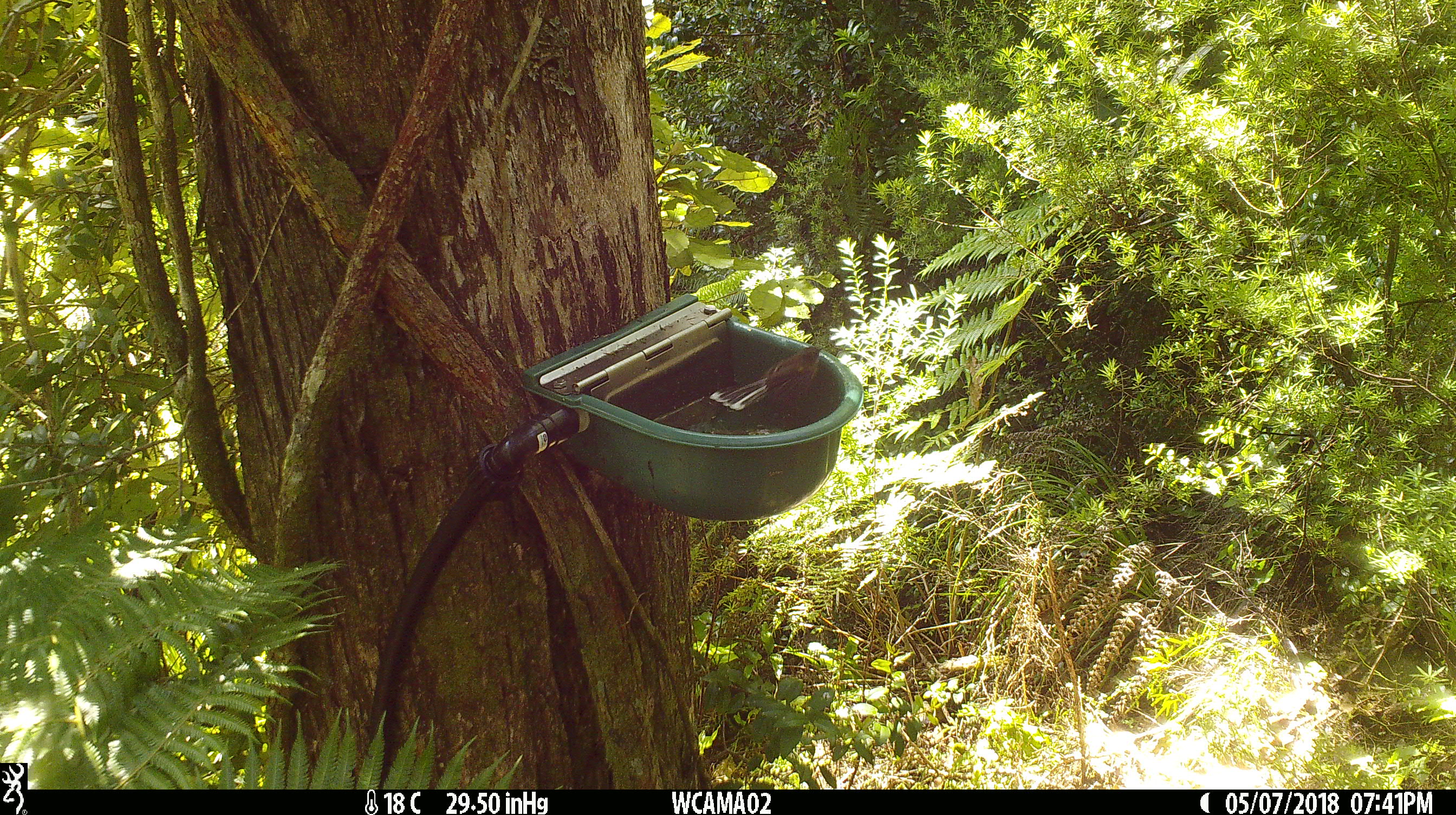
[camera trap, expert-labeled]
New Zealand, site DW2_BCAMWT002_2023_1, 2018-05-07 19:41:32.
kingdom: Animalia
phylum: Chordata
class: Aves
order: Passeriformes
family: Rhipiduridae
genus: Rhipidura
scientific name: Rhipidura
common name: fantails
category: fantail